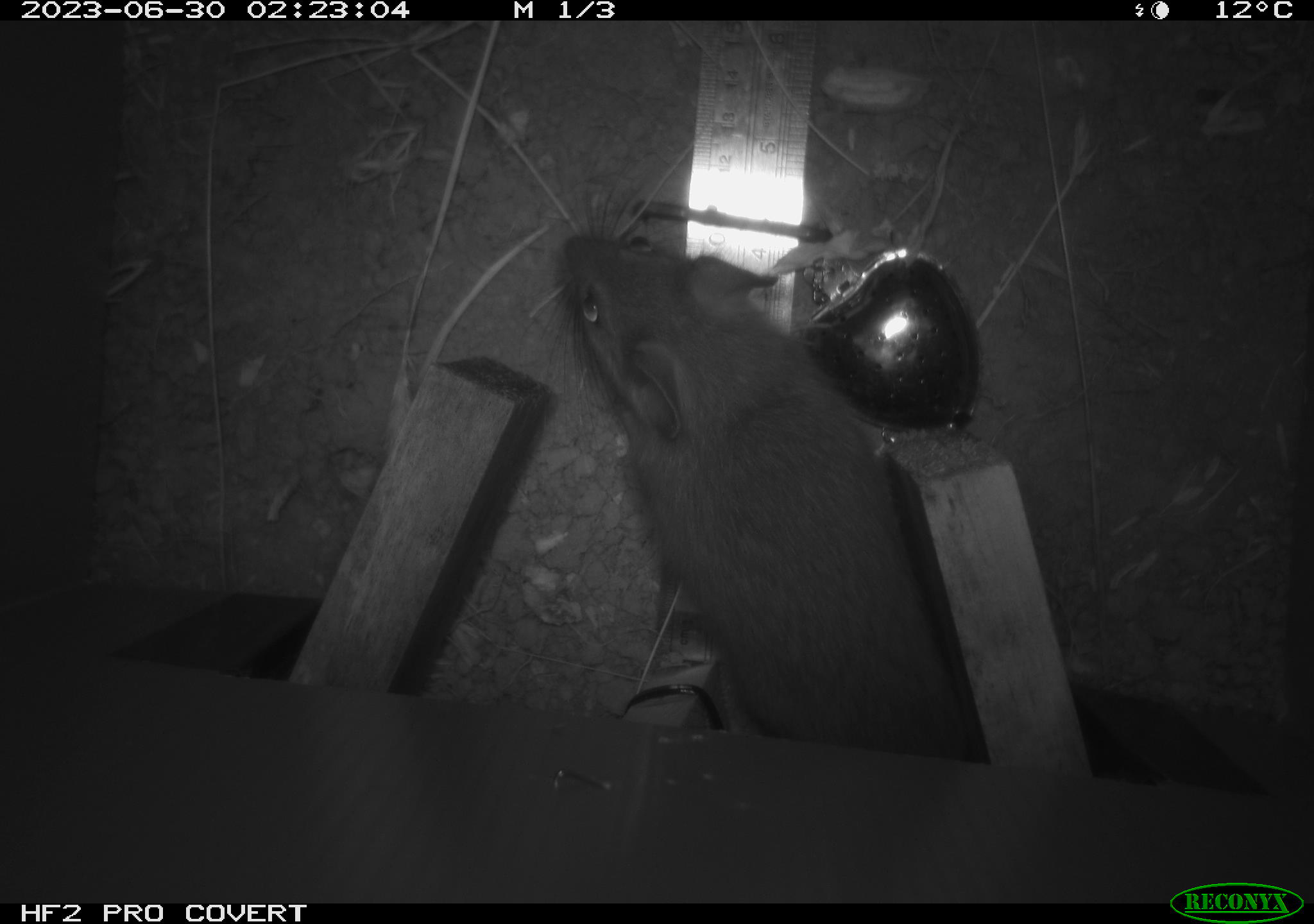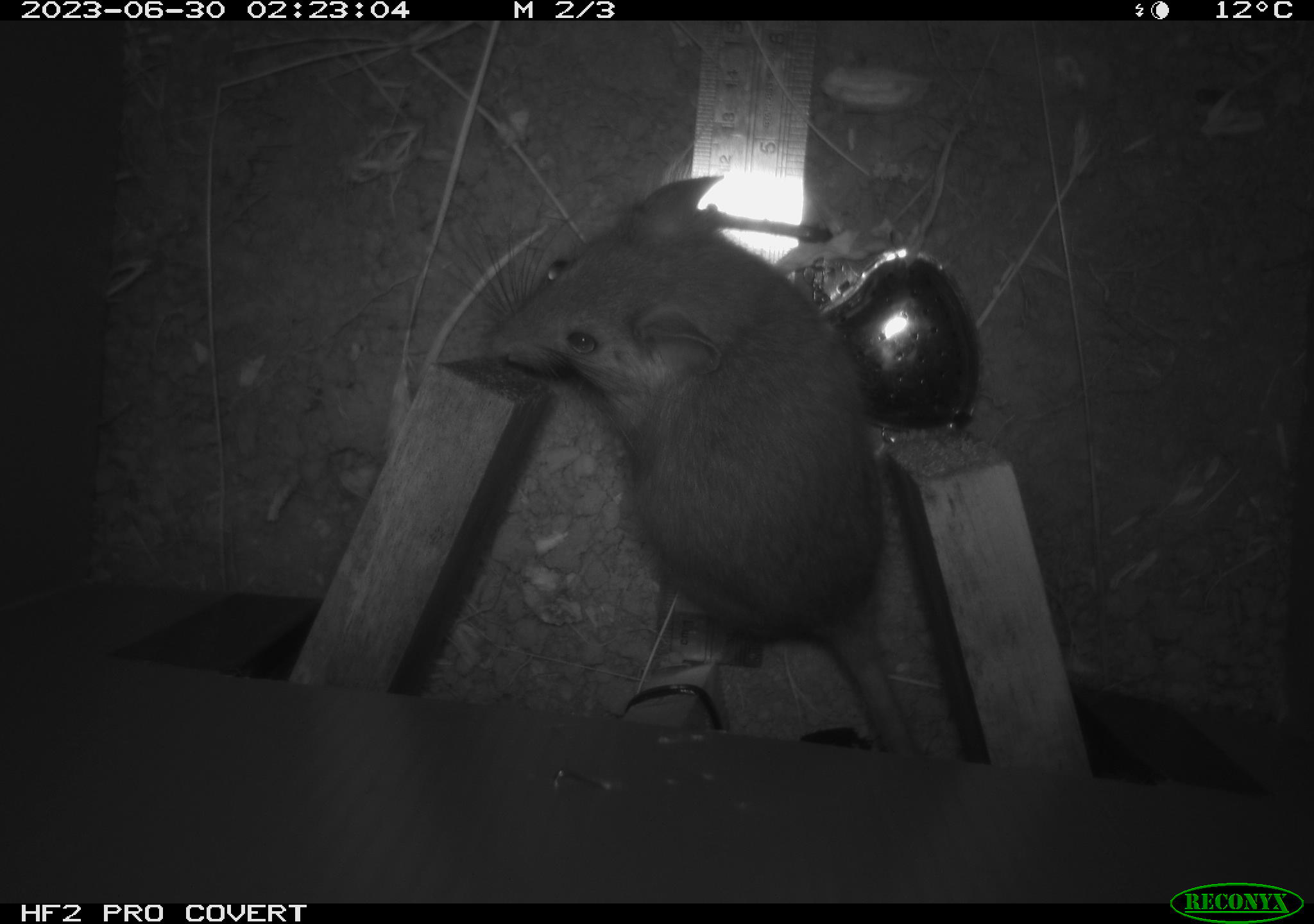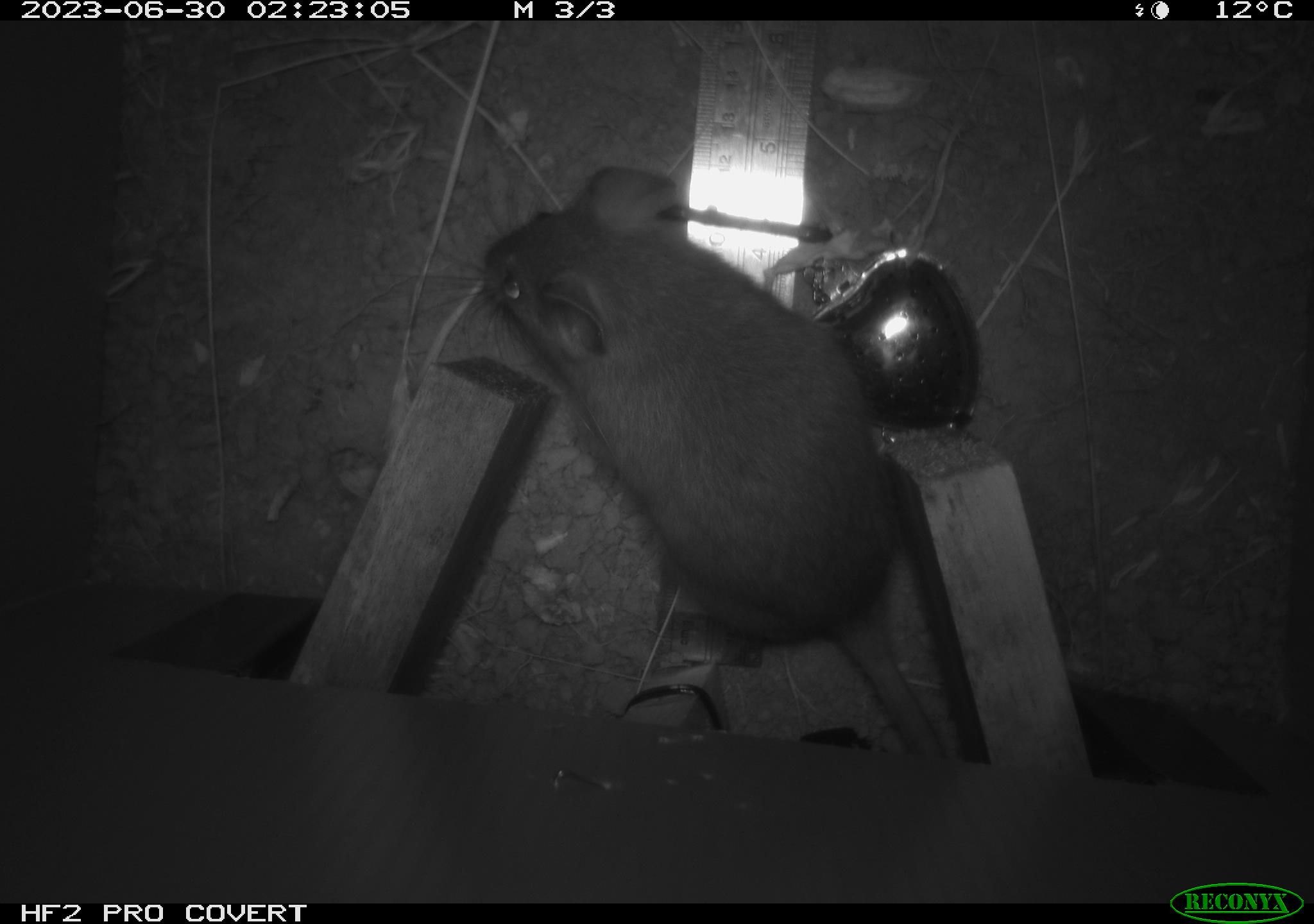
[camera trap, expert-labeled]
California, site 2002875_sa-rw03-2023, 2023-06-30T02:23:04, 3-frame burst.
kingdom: Animalia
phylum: Chordata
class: Mammalia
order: Rodentia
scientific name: Rodentia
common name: mouse species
Mouse species (Rodentia).